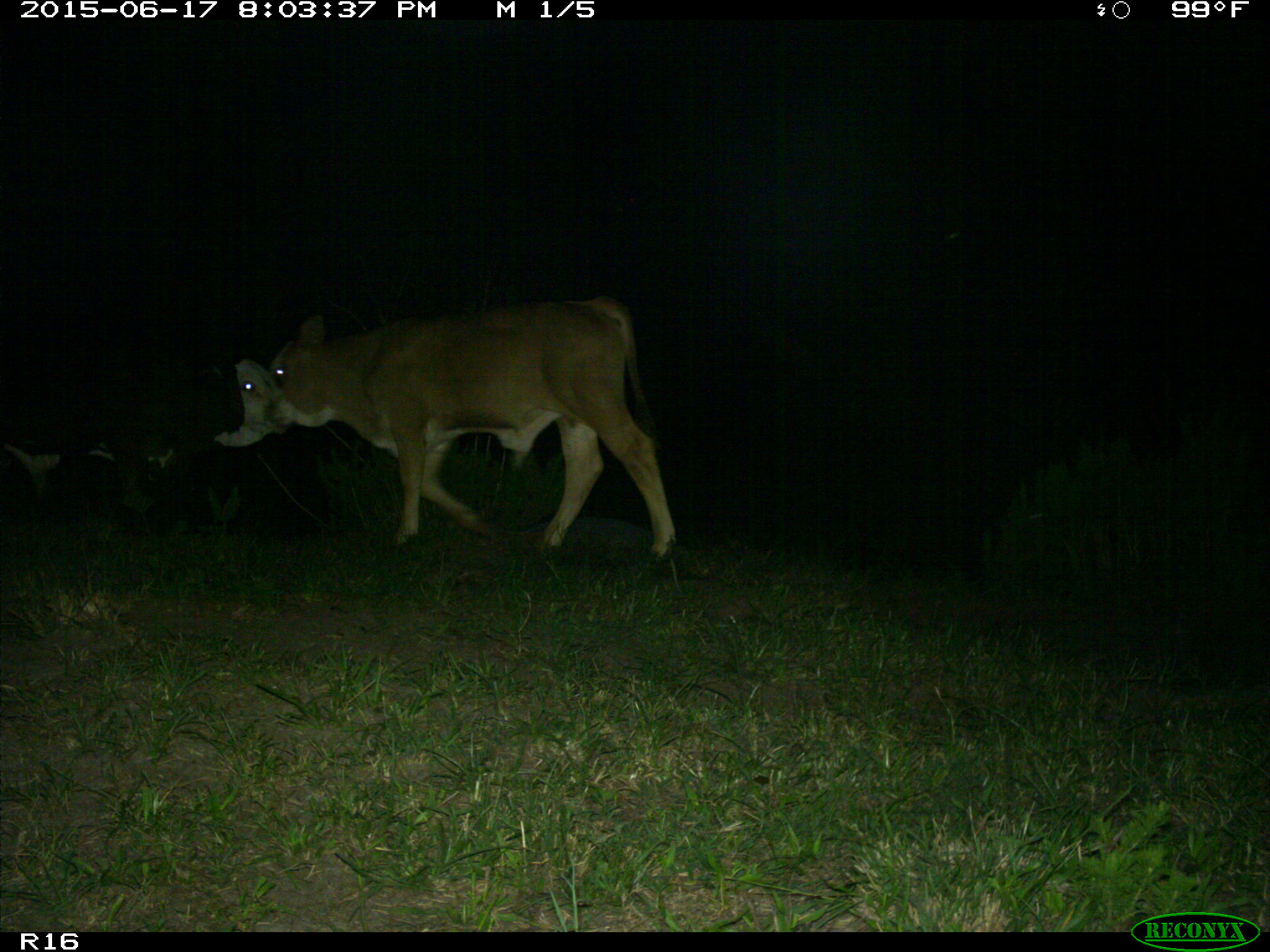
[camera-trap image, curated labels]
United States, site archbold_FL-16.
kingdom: Animalia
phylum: Chordata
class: Mammalia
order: Artiodactyla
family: Bovidae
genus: Bos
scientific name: Bos taurus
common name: domestic cow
Bos taurus (domestic cow).